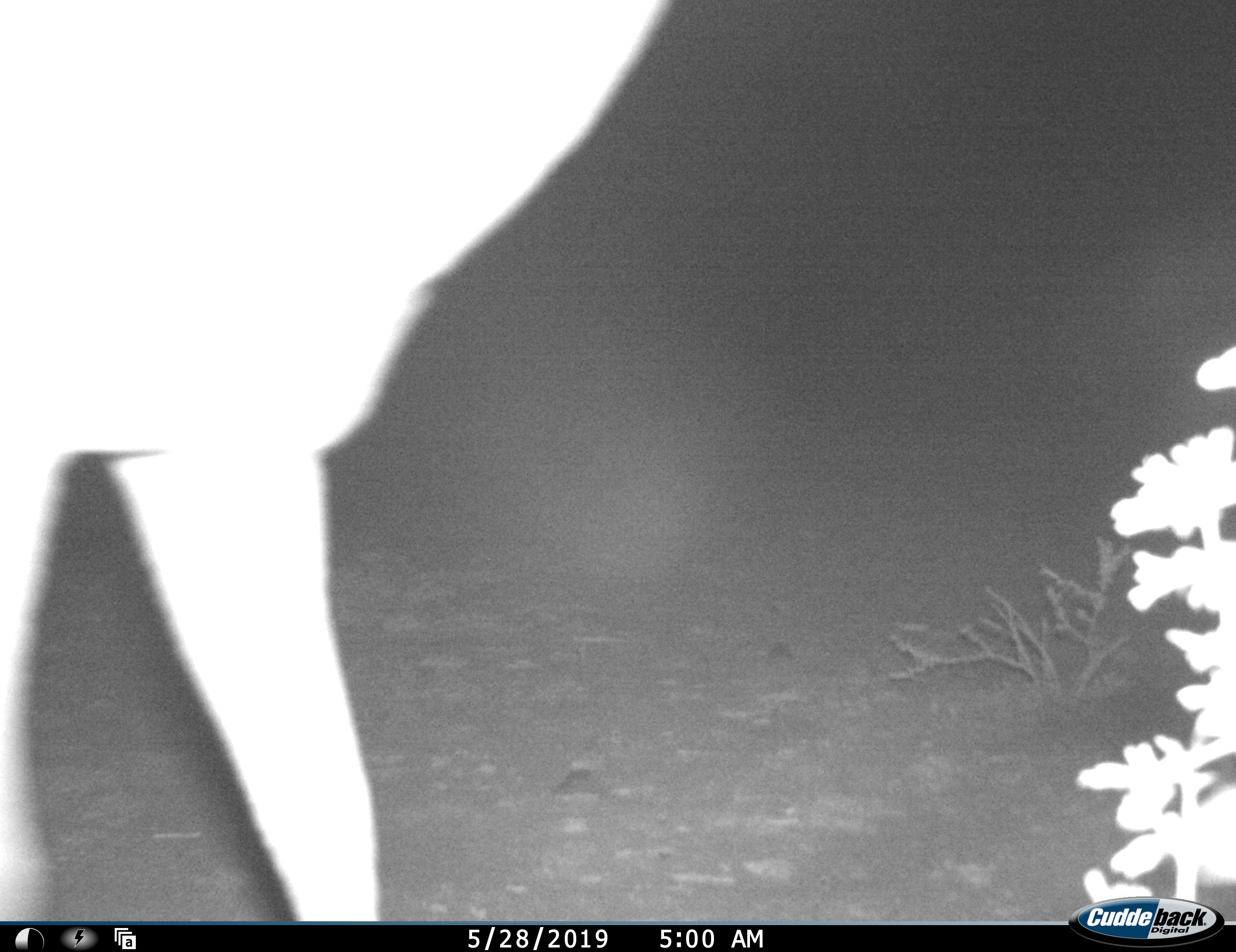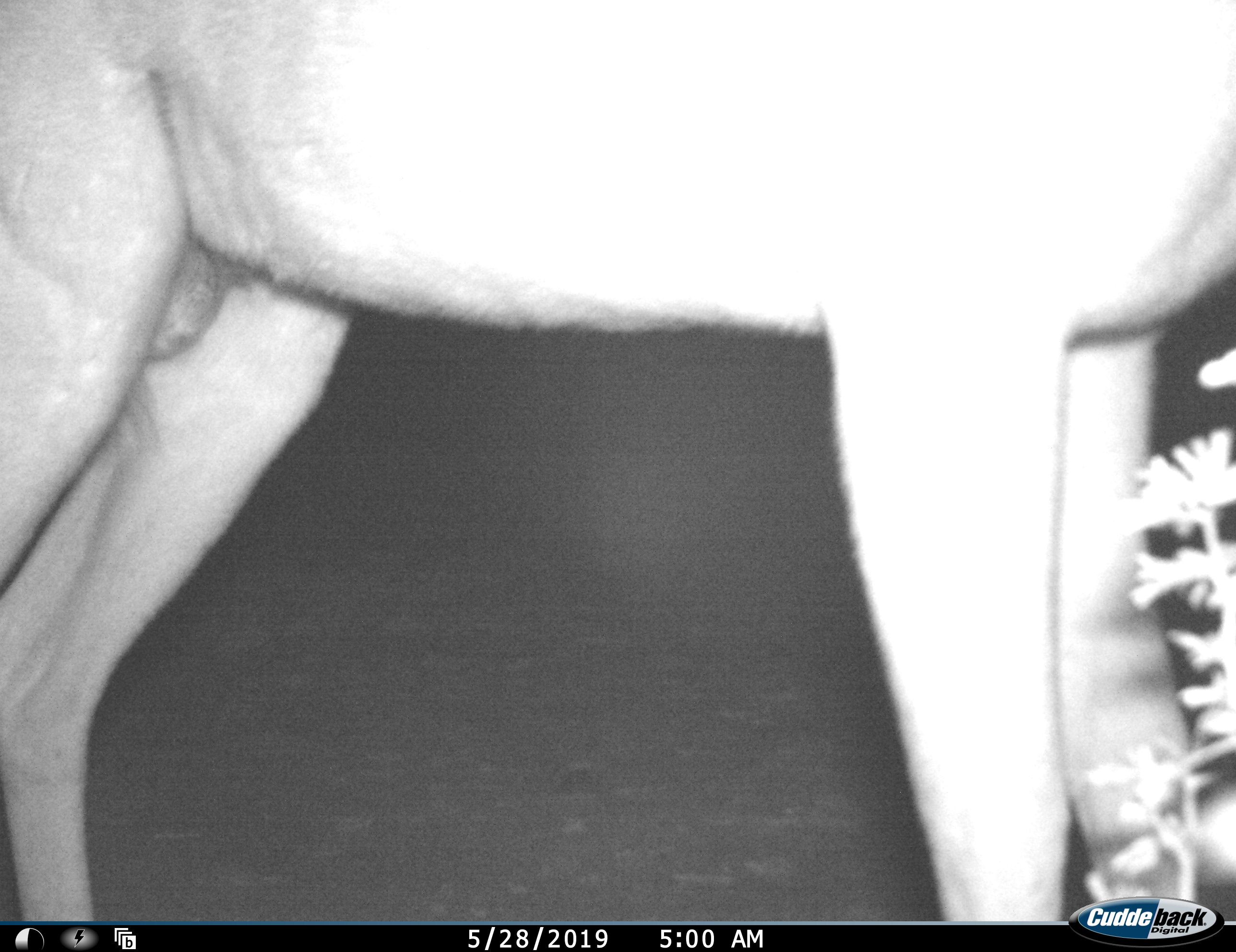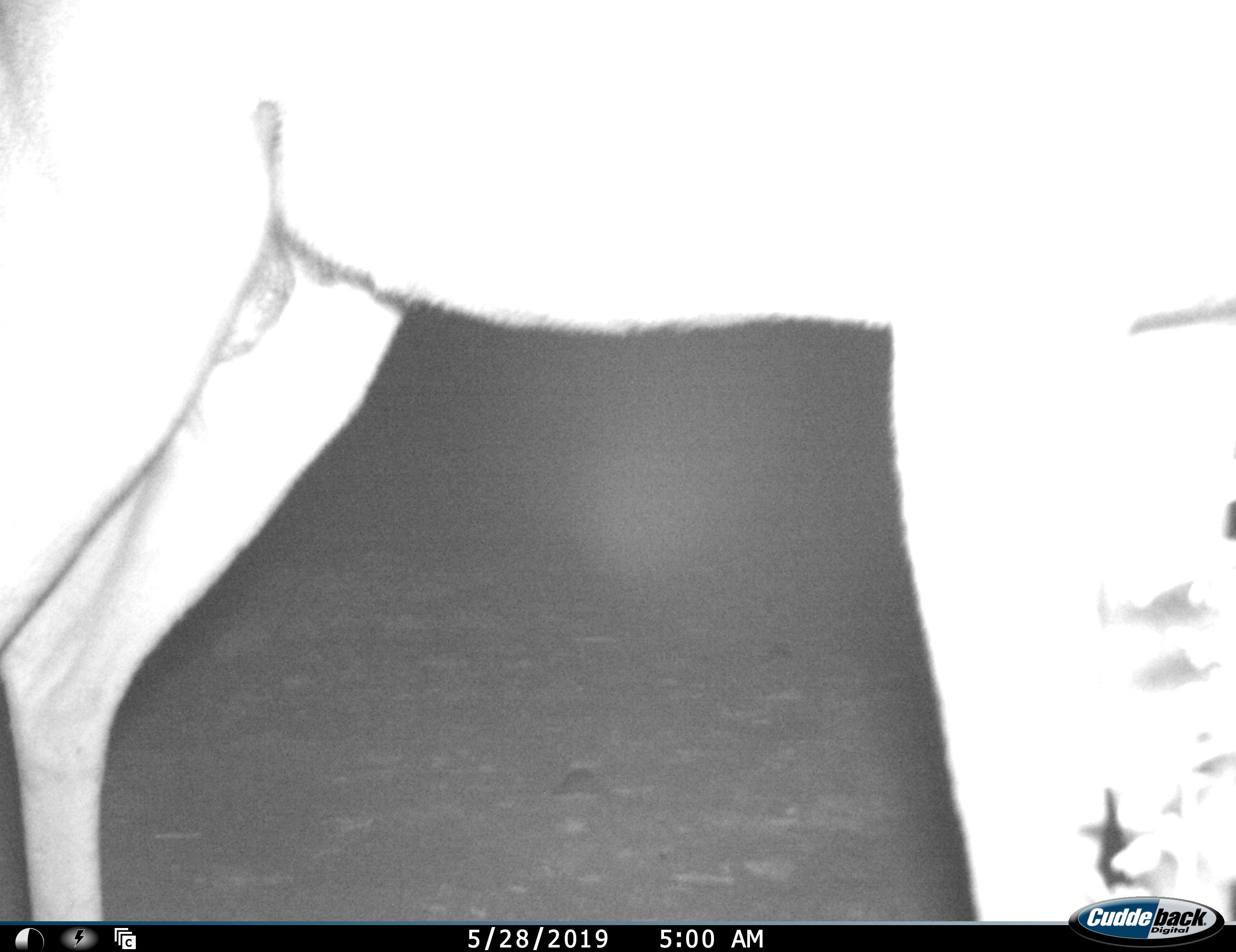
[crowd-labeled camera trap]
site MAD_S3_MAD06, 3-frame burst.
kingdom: Animalia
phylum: Chordata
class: Mammalia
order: Artiodactyla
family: Bovidae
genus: Aepyceros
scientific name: Aepyceros melampus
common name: impala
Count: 1.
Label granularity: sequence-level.